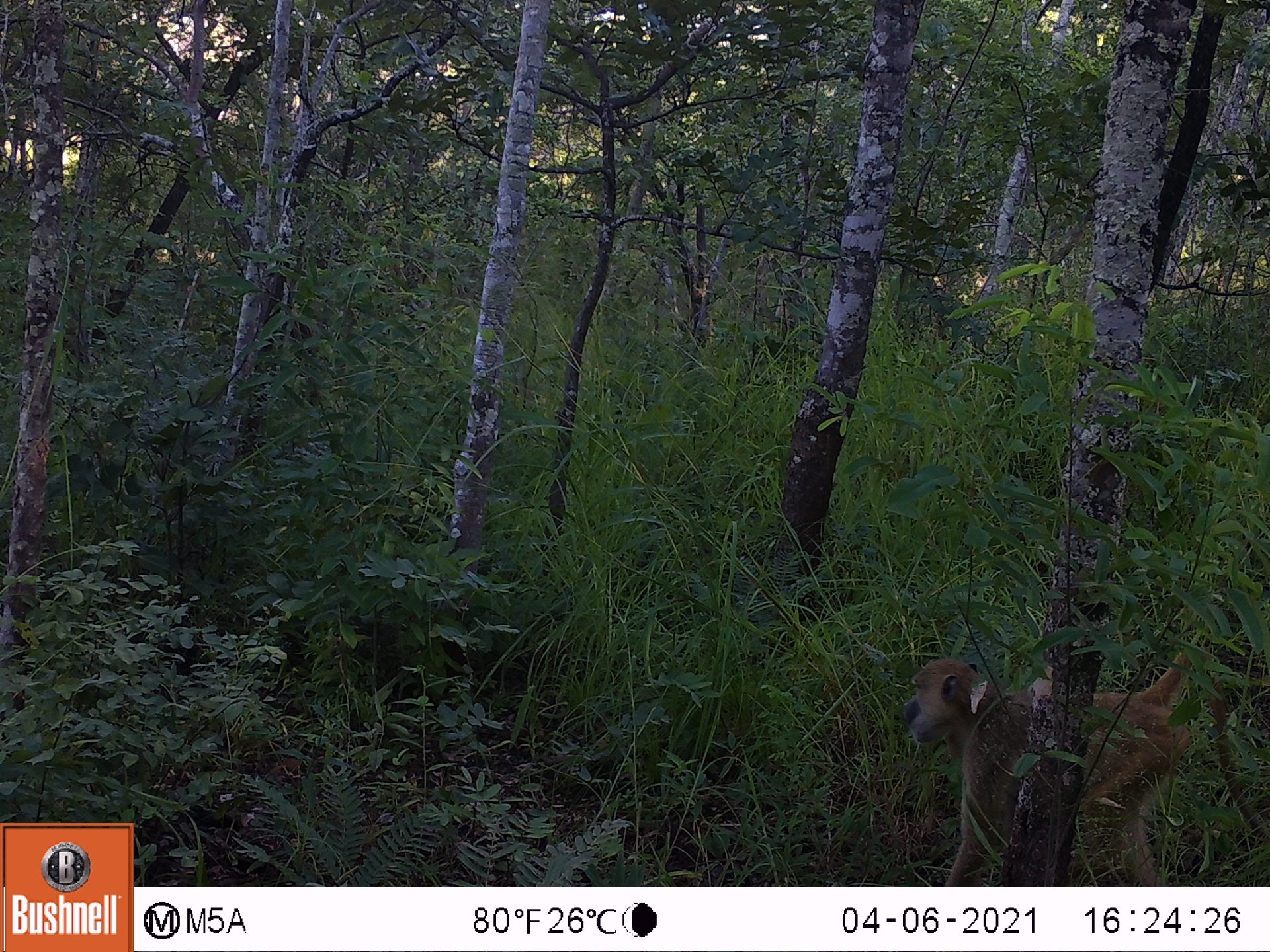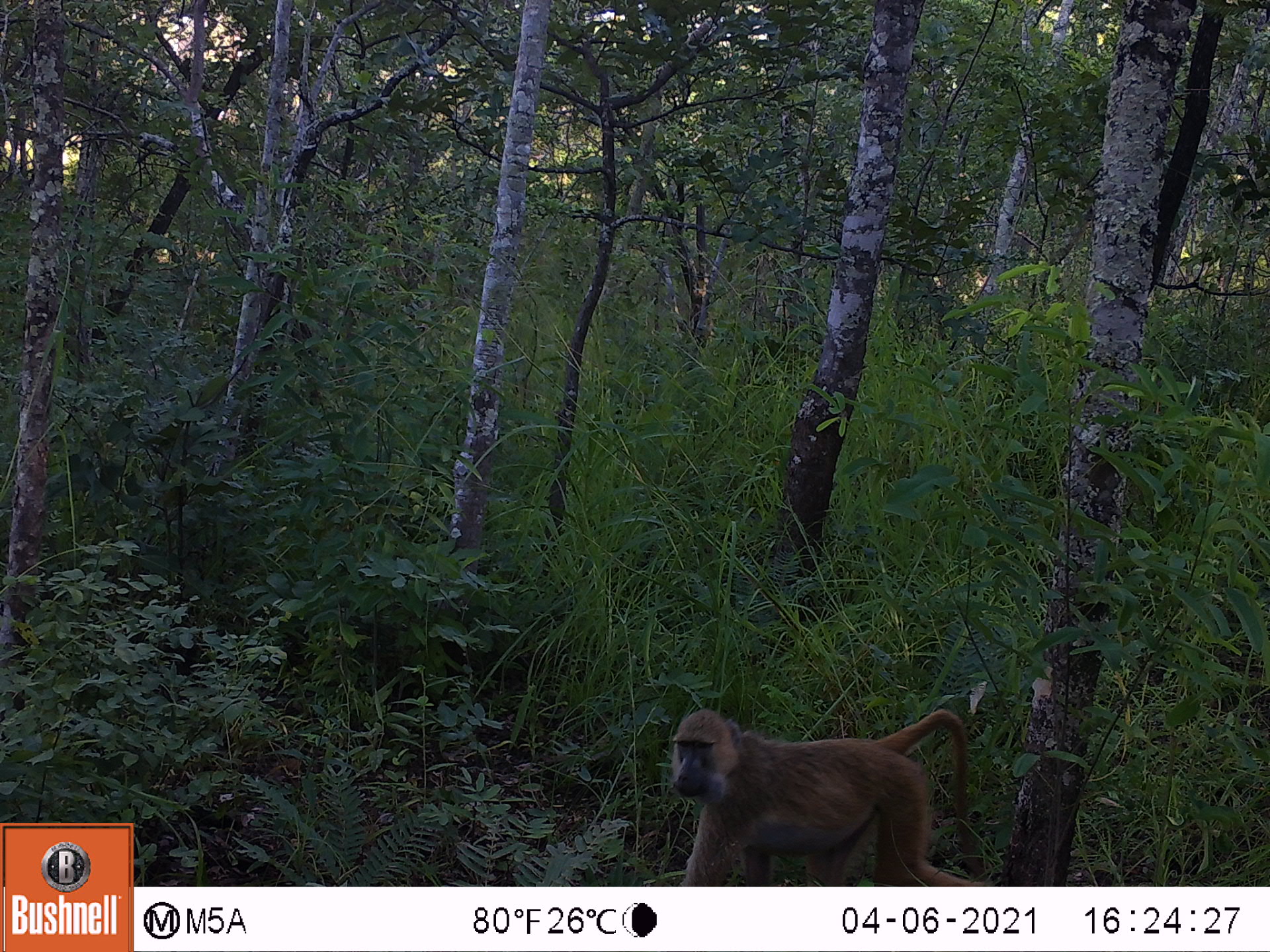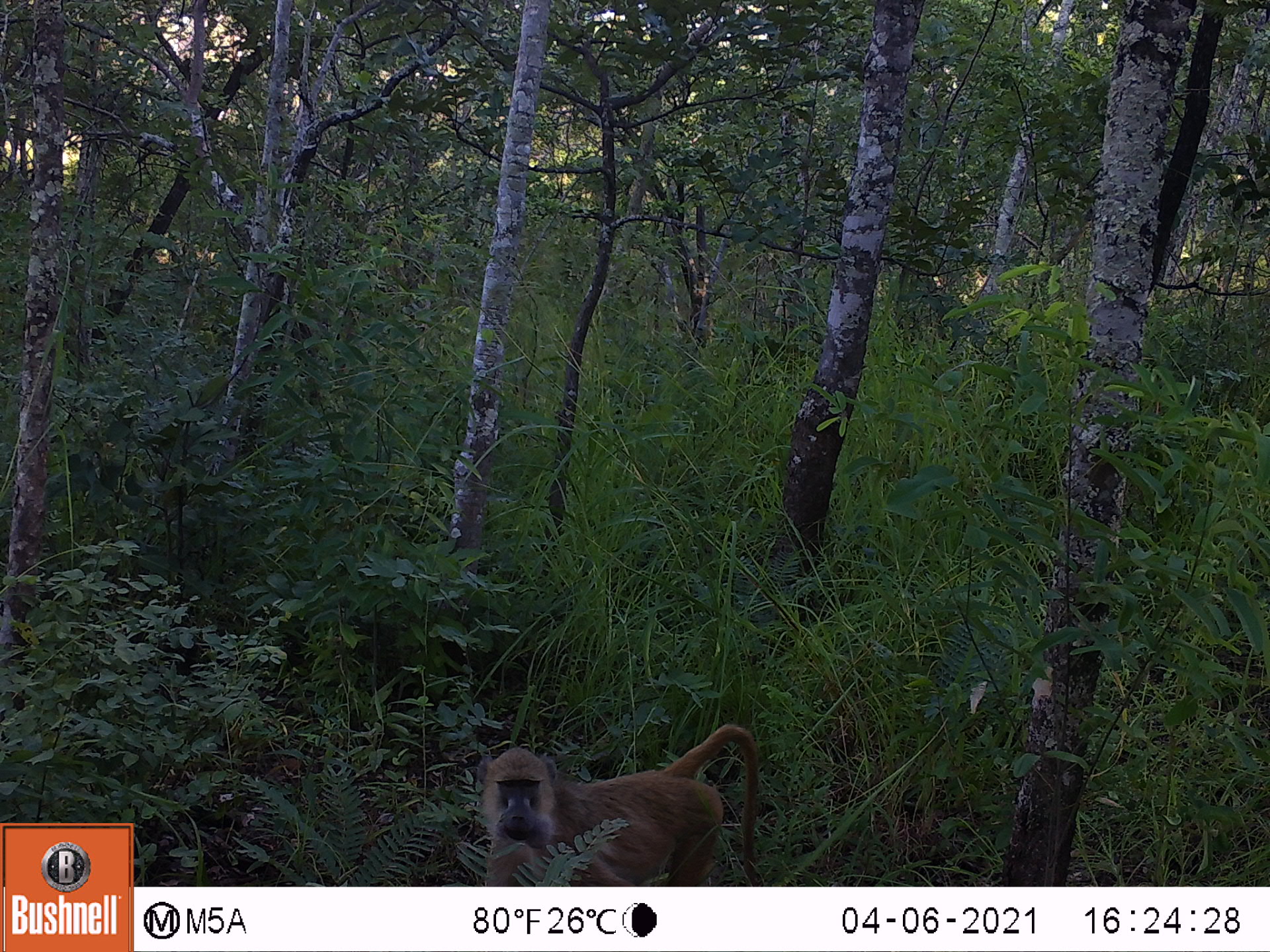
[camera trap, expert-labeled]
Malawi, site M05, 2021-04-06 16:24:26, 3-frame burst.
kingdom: Animalia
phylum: Chordata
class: Mammalia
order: Primates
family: Cercopithecidae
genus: Papio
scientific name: Papio cynocephalus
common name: yellow baboon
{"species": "yellow baboon (Papio cynocephalus)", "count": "1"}